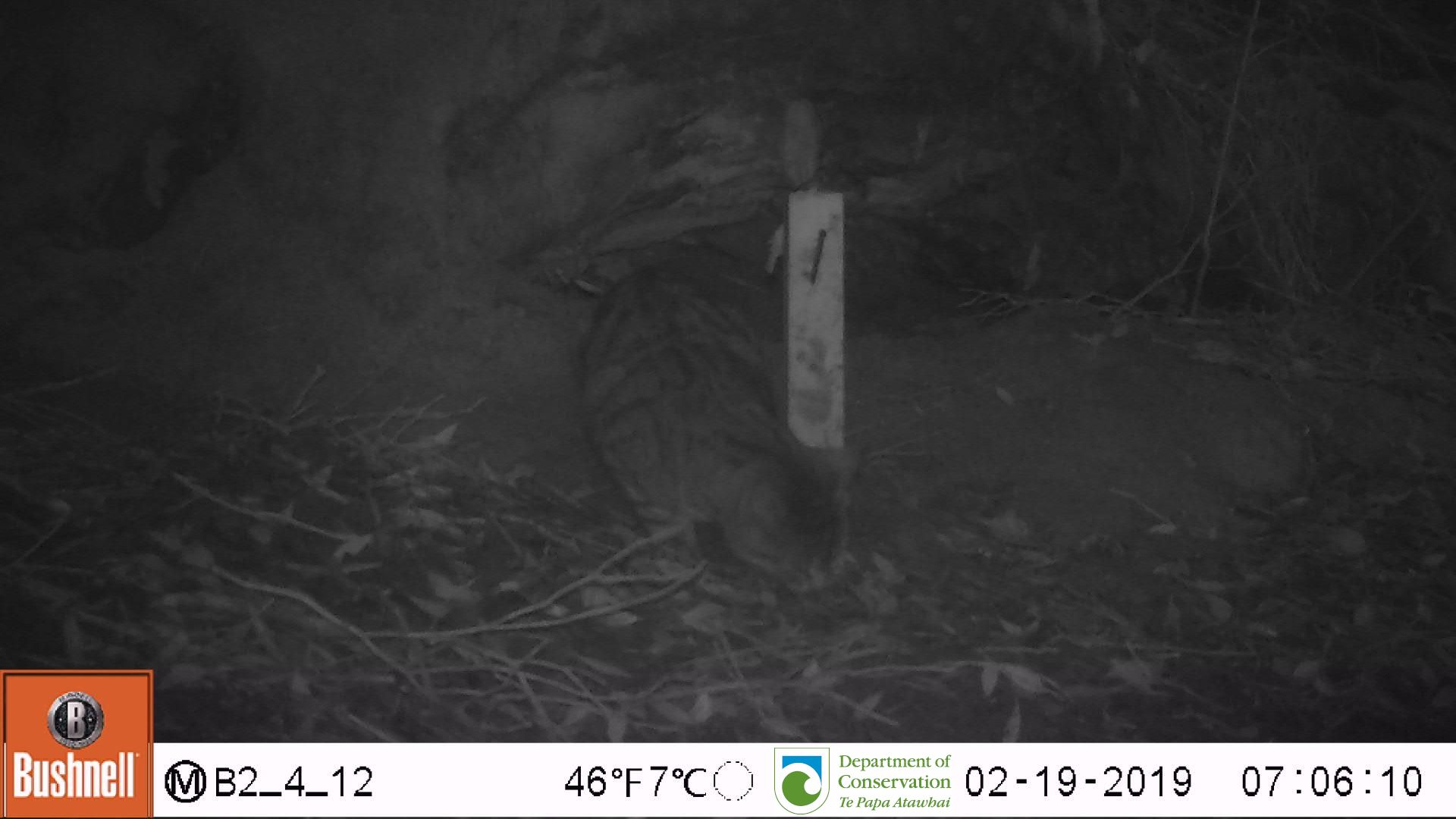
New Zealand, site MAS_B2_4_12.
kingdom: Animalia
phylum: Chordata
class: Mammalia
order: Carnivora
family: Felidae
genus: Felis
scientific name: Felis catus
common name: domestic cat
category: cat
Cat (domestic cat) (Felis catus).